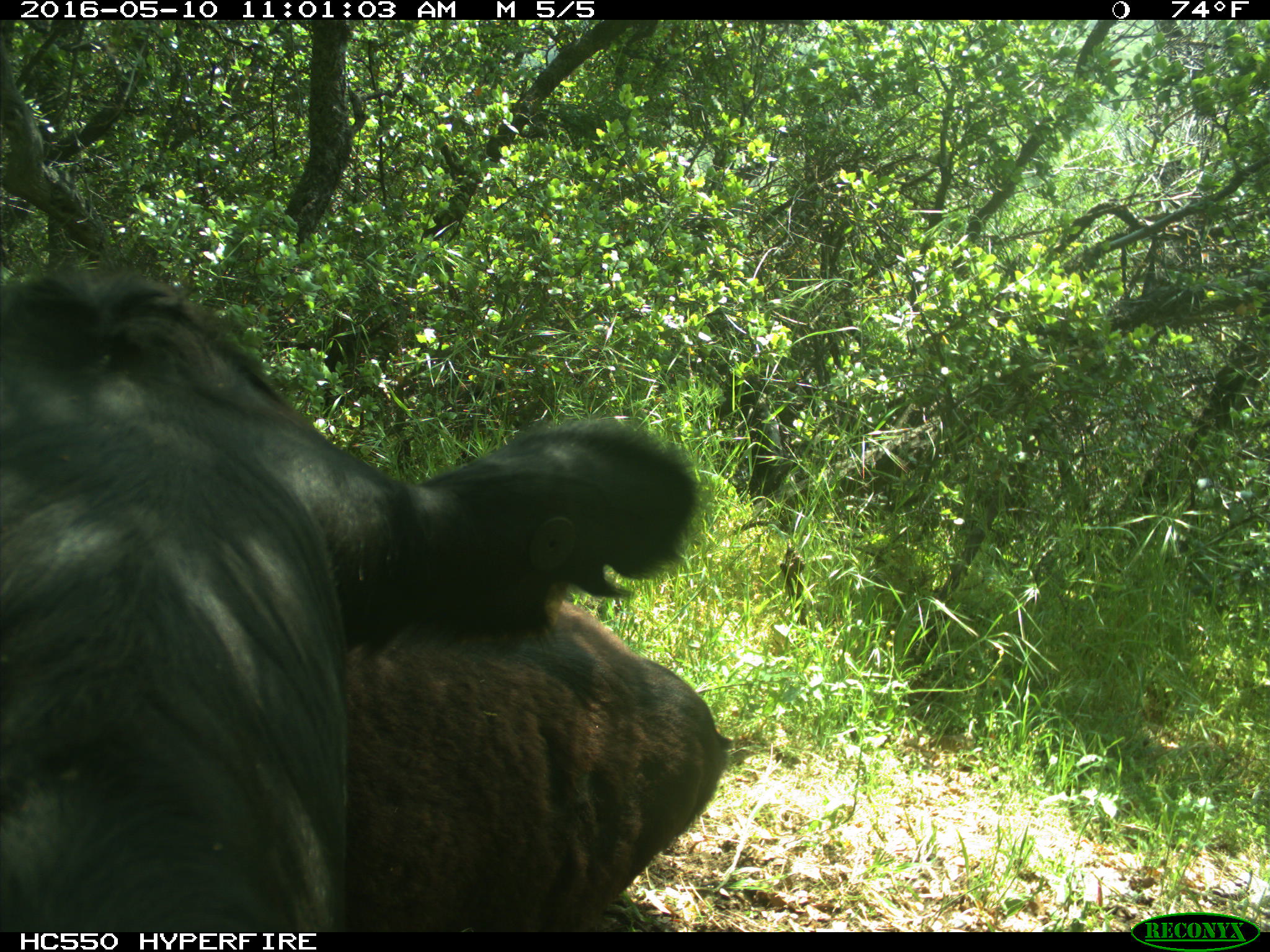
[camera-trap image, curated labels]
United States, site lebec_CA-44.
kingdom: Animalia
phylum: Chordata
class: Mammalia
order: Artiodactyla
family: Bovidae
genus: Bos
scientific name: Bos taurus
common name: domestic cow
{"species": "Bos taurus (domestic cow)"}